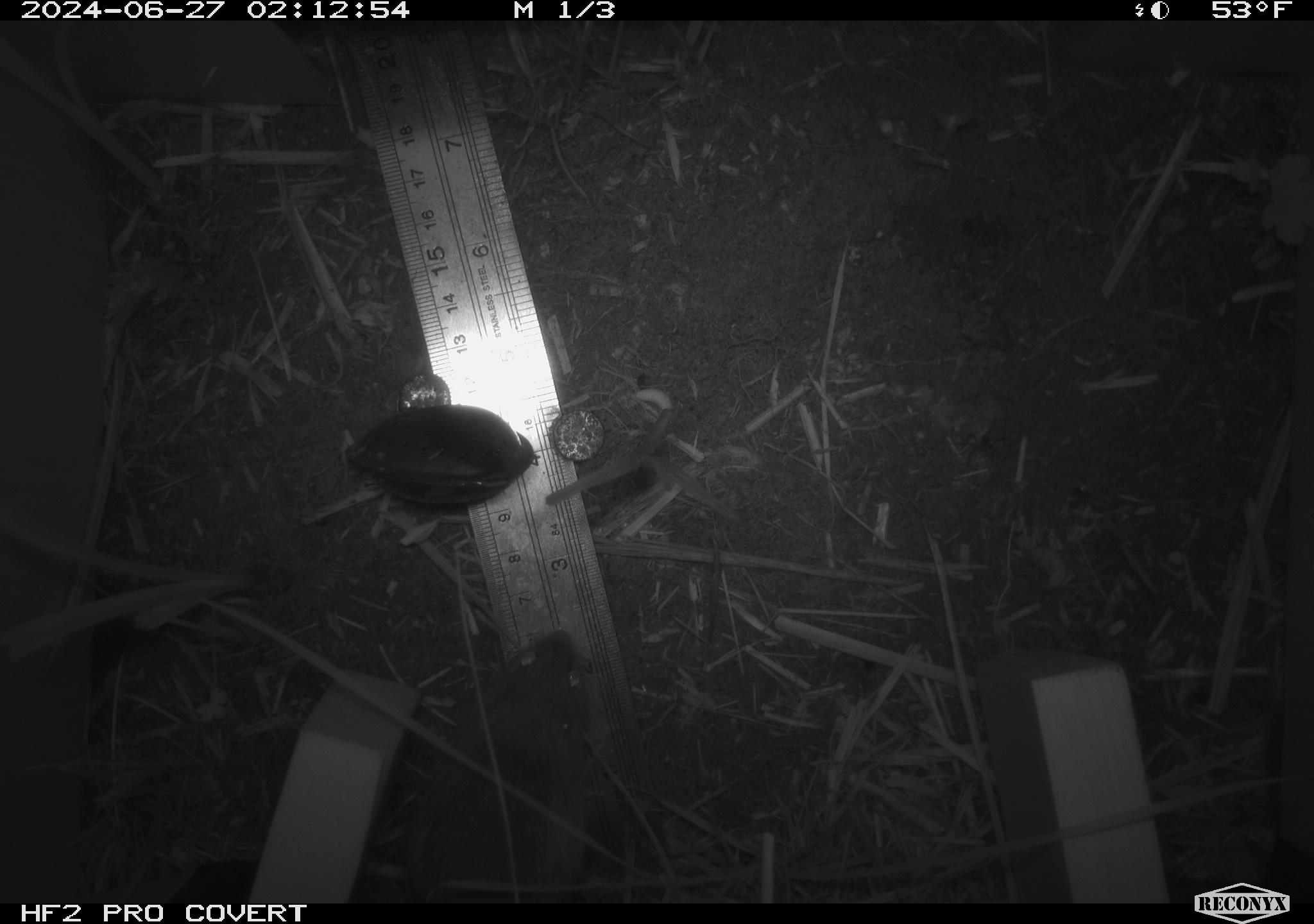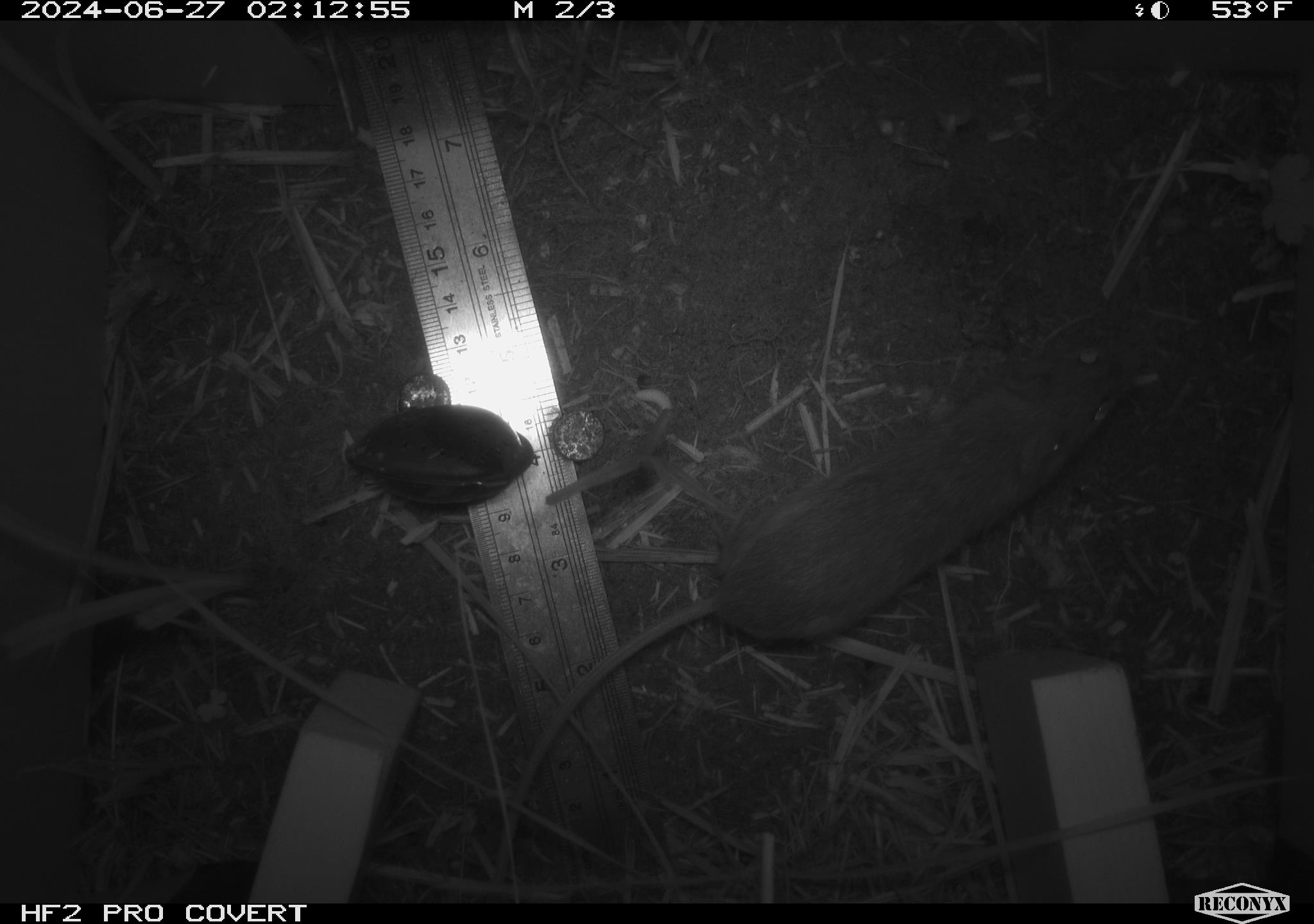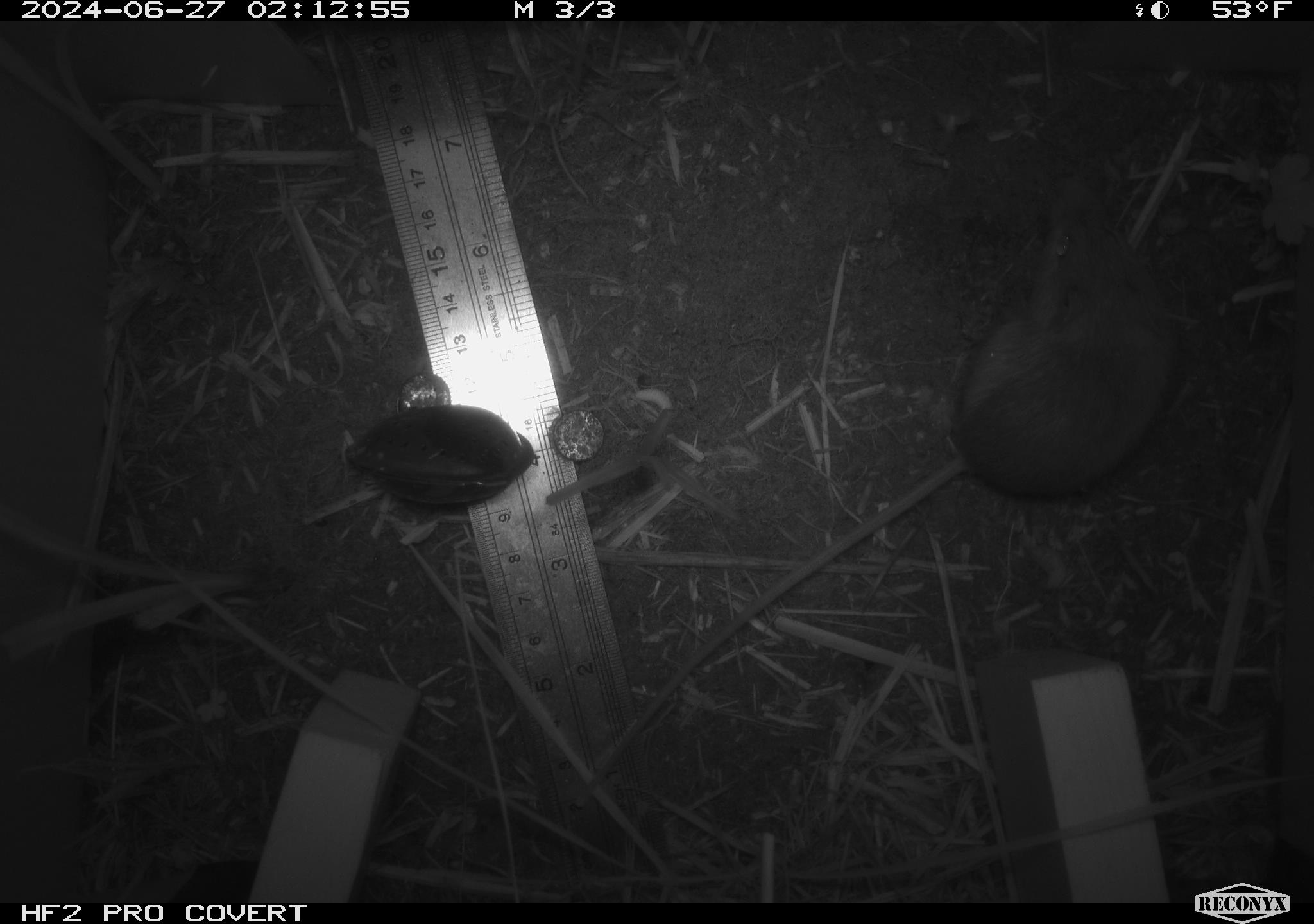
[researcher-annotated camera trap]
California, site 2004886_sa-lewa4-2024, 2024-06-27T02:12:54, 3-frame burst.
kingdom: Animalia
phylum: Chordata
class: Mammalia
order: Rodentia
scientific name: Rodentia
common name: rodent